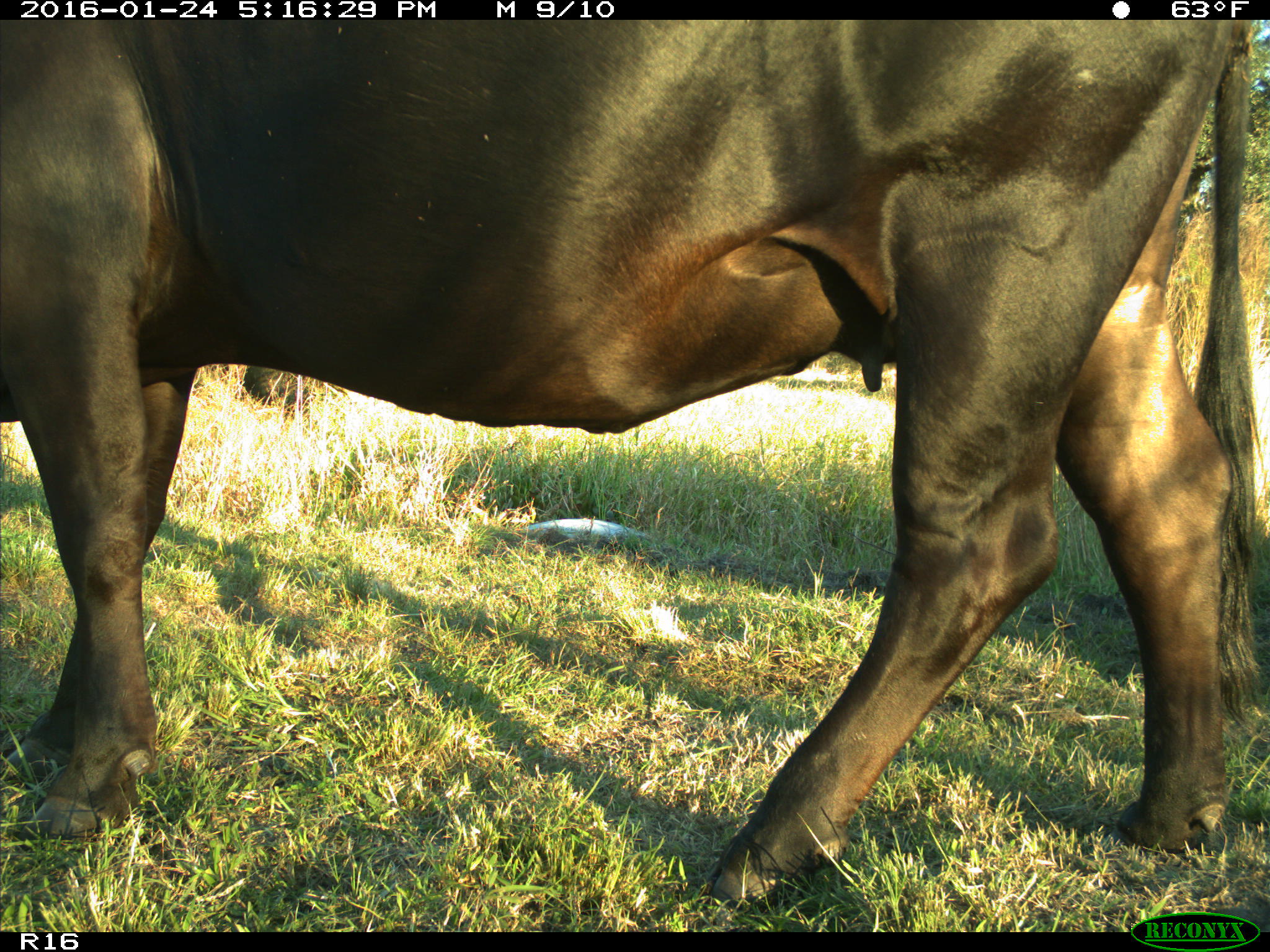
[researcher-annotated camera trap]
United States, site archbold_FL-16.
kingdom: Animalia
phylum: Chordata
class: Mammalia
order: Artiodactyla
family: Bovidae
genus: Bos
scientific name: Bos taurus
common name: domestic cow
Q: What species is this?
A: Bos taurus (domestic cow).